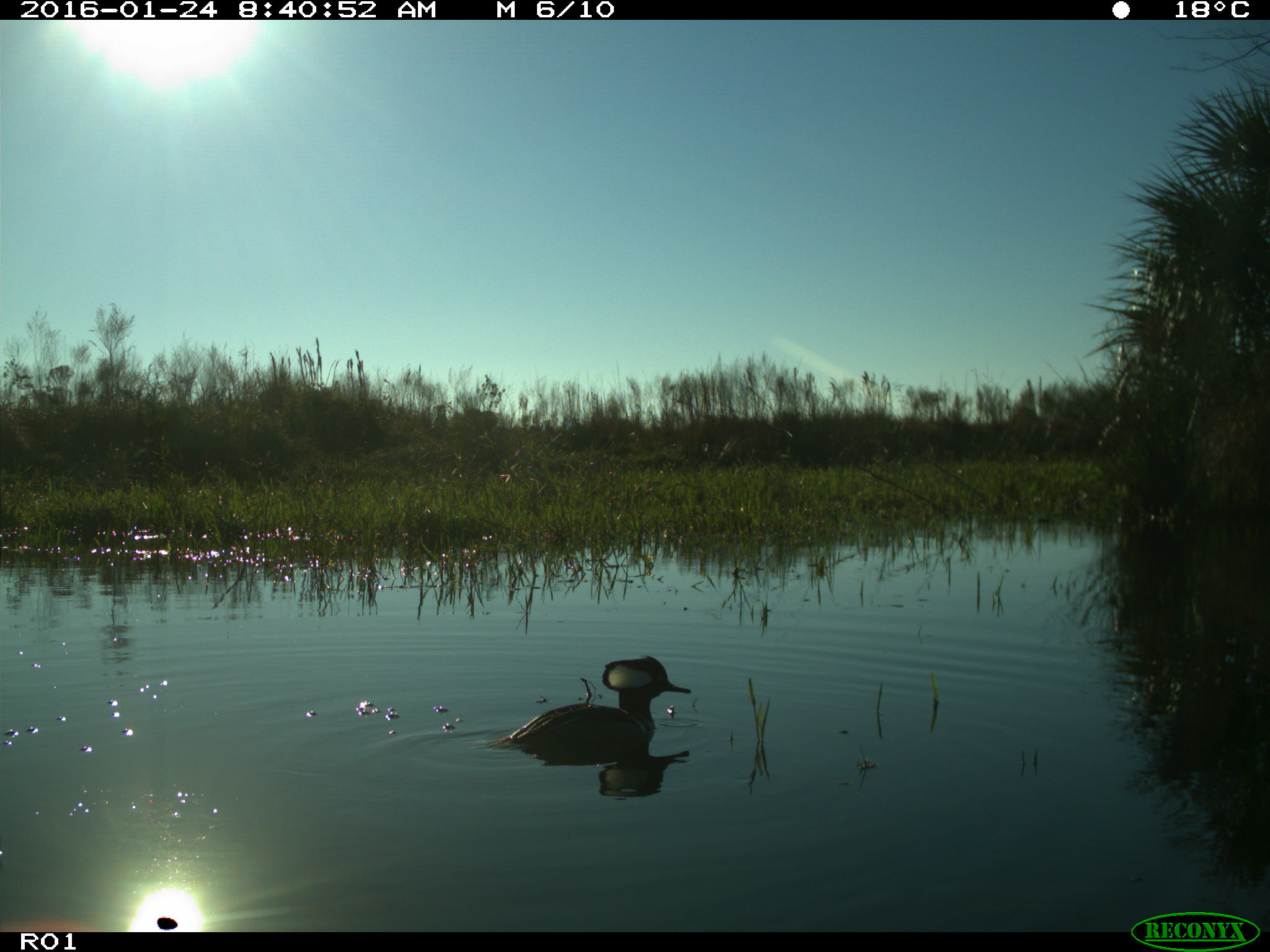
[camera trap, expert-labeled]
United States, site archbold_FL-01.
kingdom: Animalia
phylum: Chordata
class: Aves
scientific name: Aves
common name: birds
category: unidentified bird